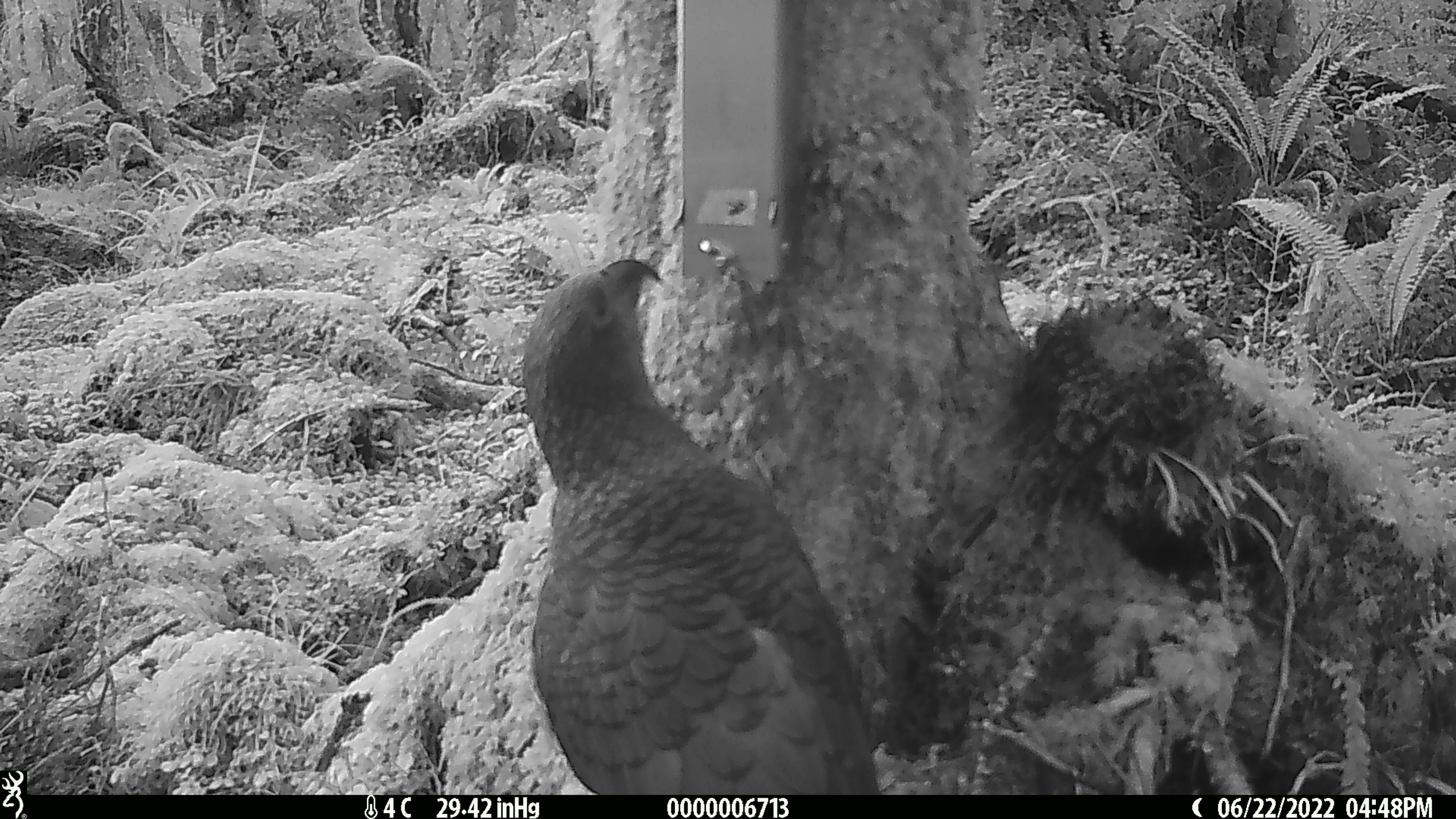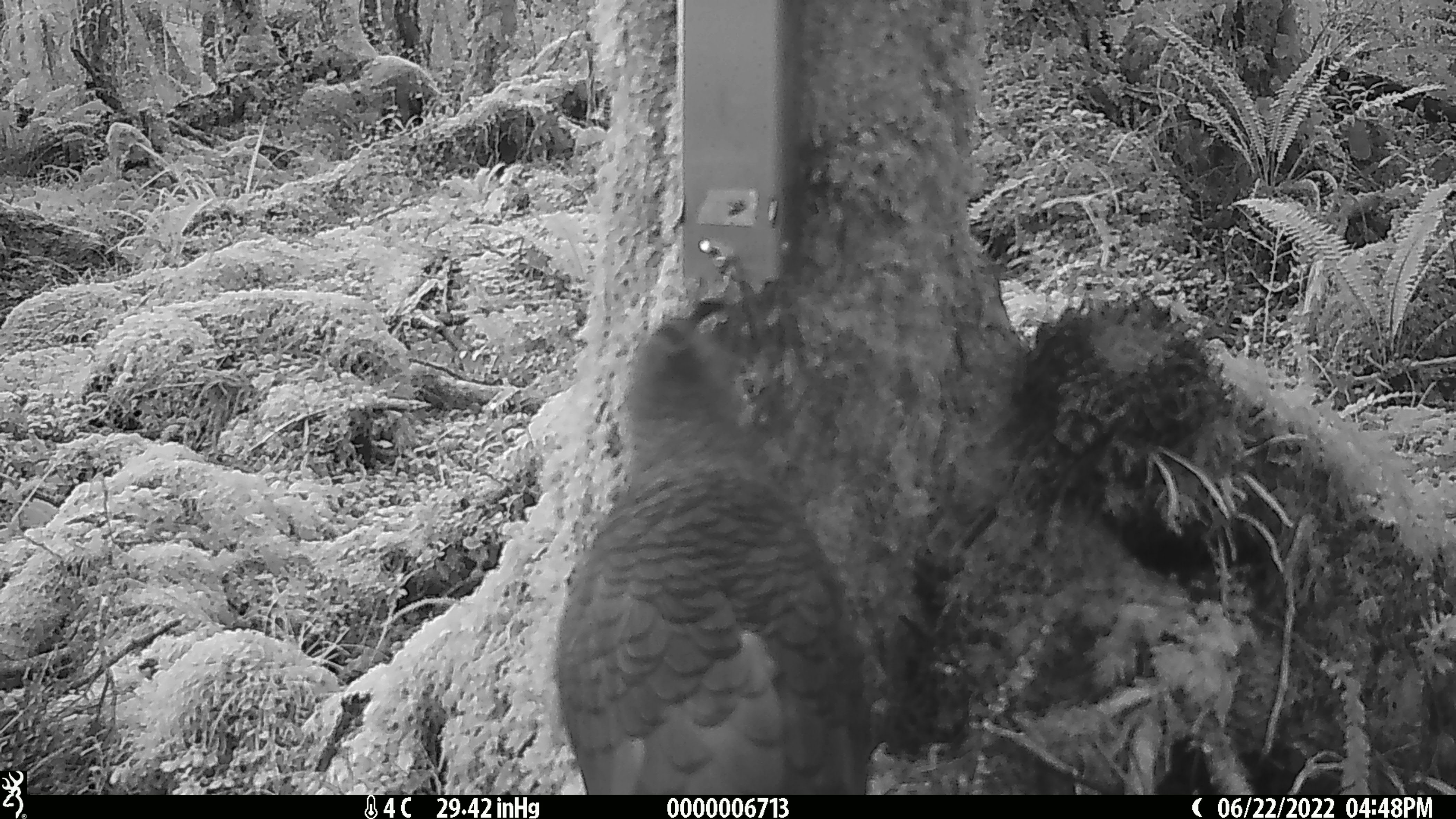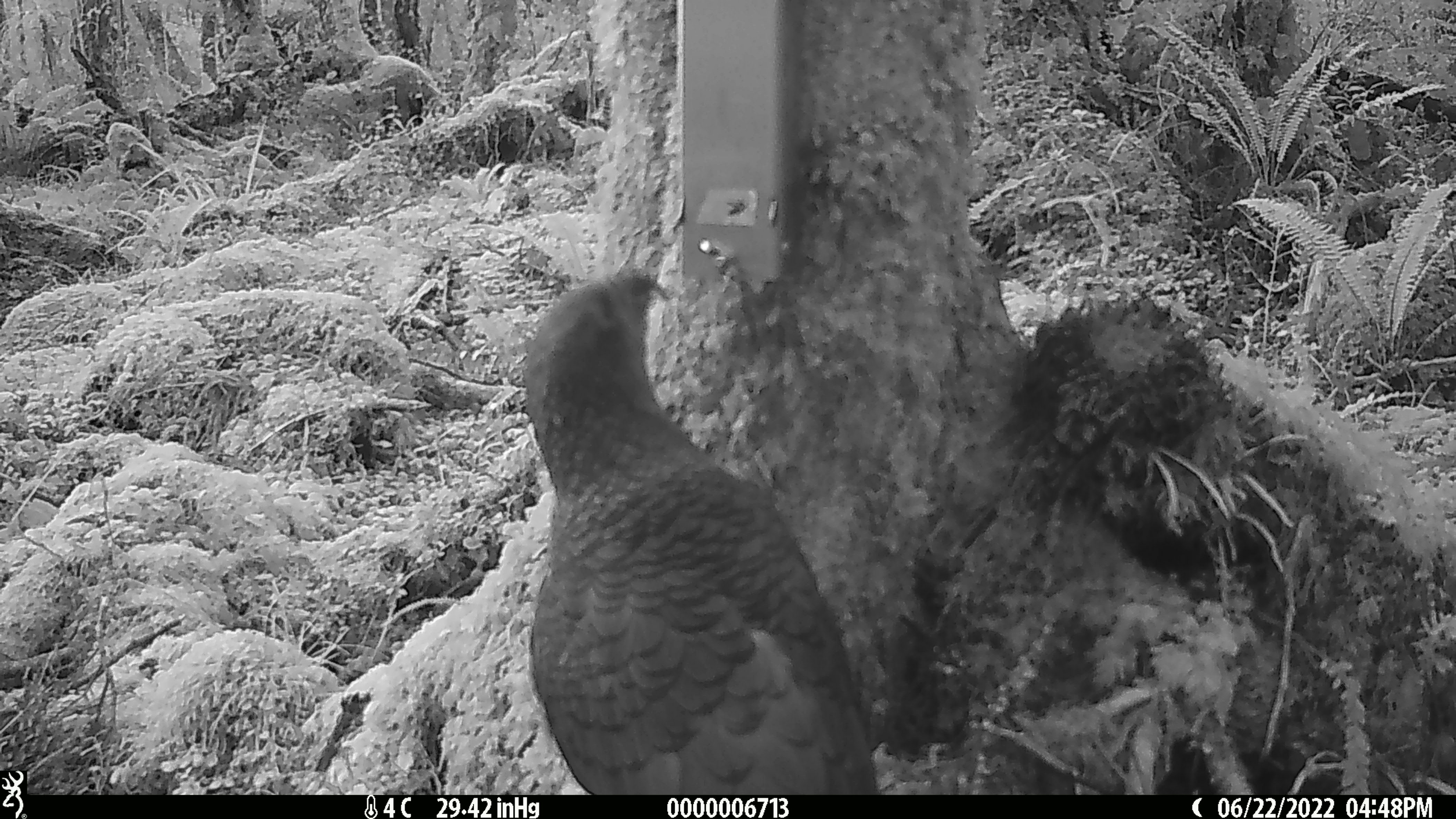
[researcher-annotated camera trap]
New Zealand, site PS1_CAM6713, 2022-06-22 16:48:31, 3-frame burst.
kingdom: Animalia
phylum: Chordata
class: Aves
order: Psittaciformes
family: Strigopidae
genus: Nestor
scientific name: Nestor notabilis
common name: kea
Kea (Nestor notabilis).